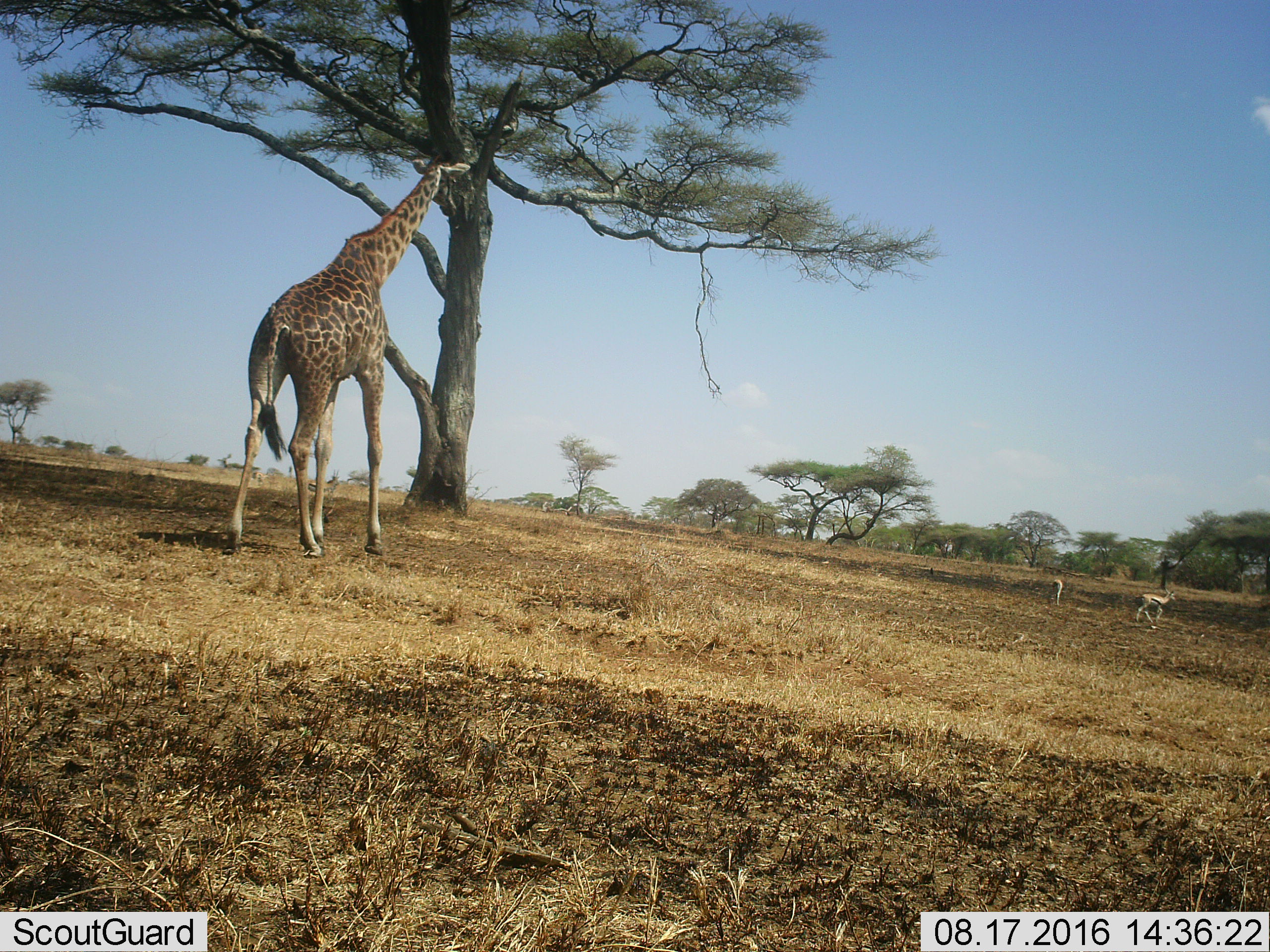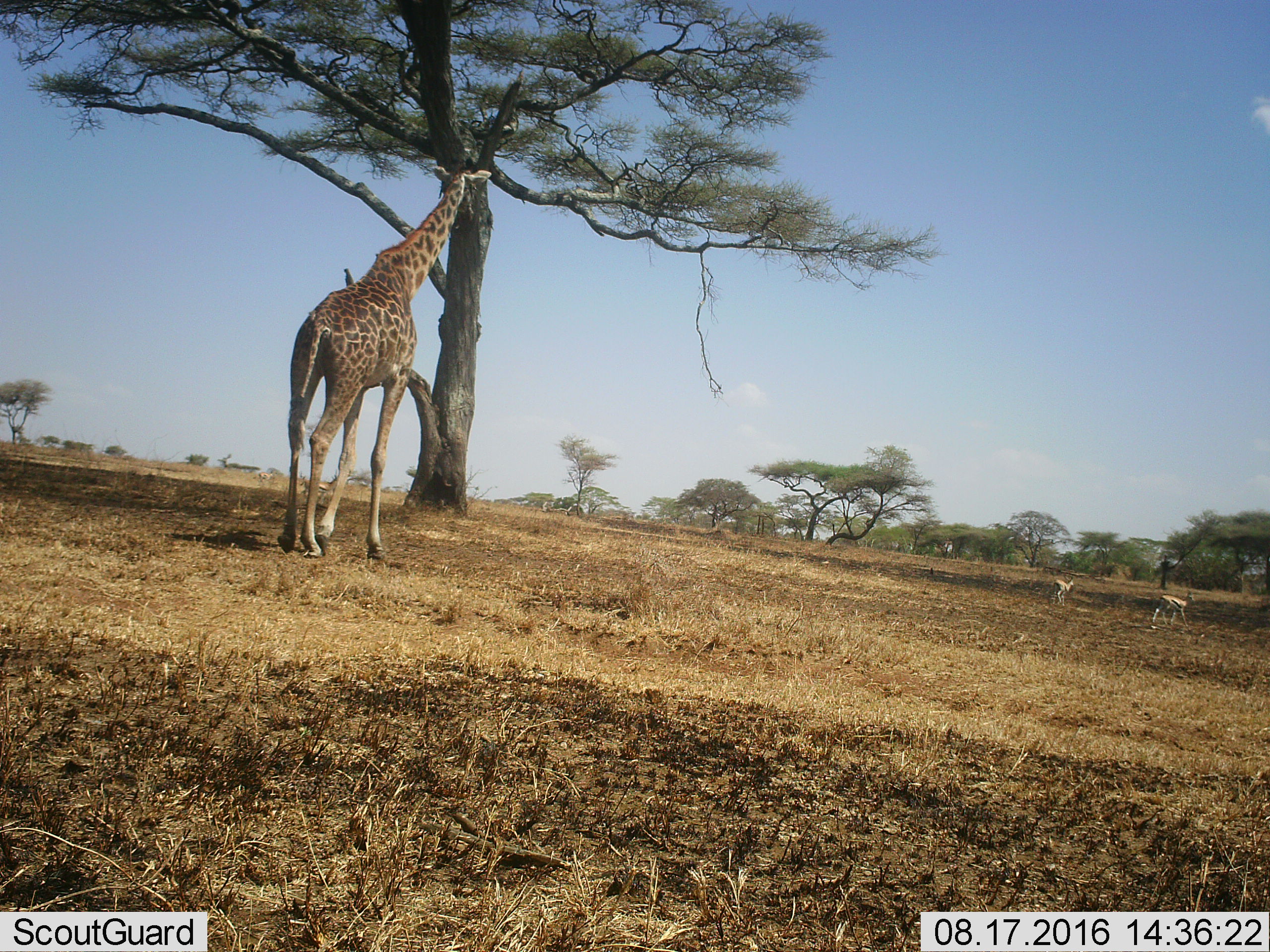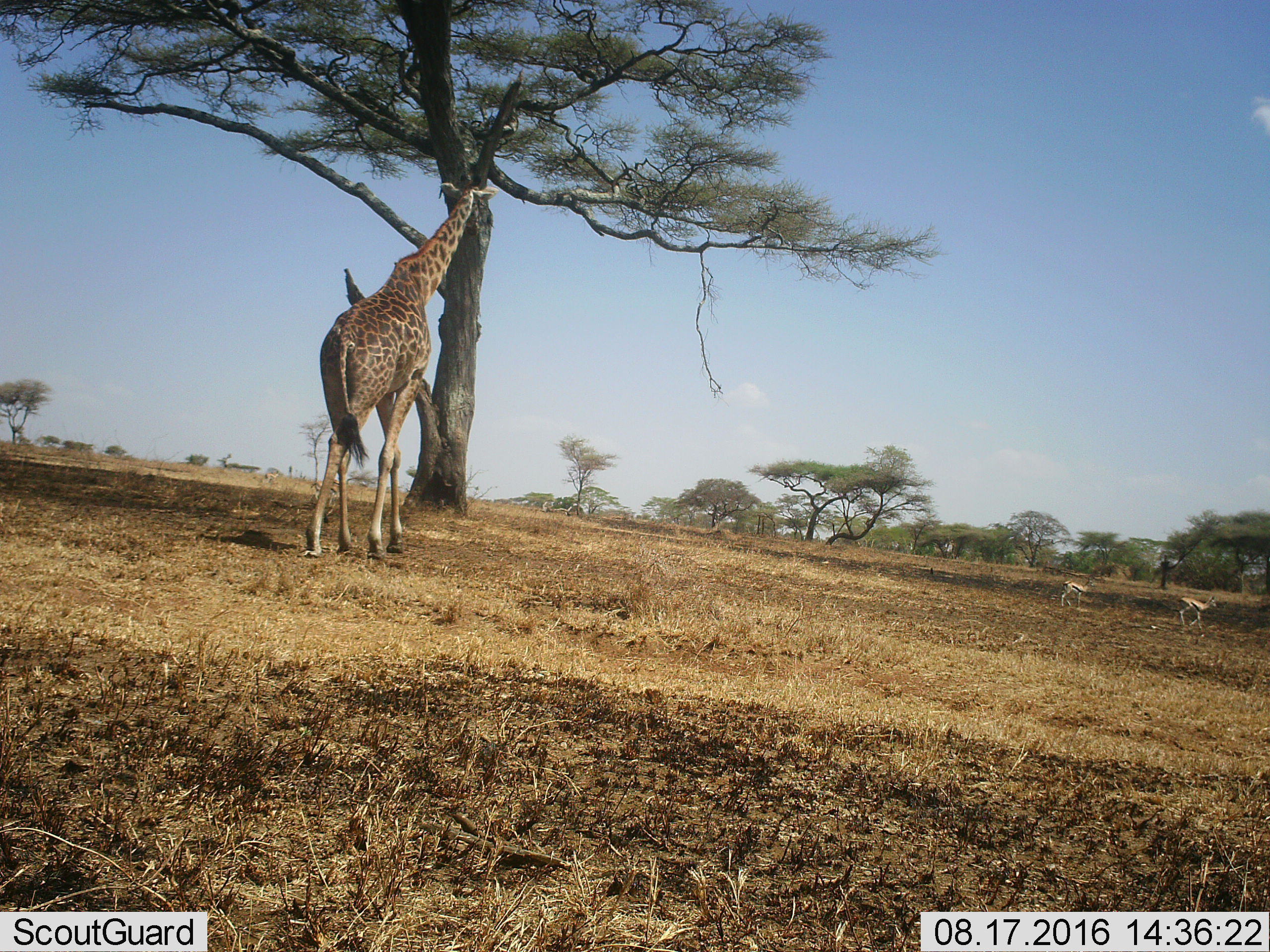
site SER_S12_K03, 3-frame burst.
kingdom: Animalia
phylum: Chordata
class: Mammalia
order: Artiodactyla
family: Giraffidae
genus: Giraffa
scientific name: Giraffa camelopardalis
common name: giraffe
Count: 1.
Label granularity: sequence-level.